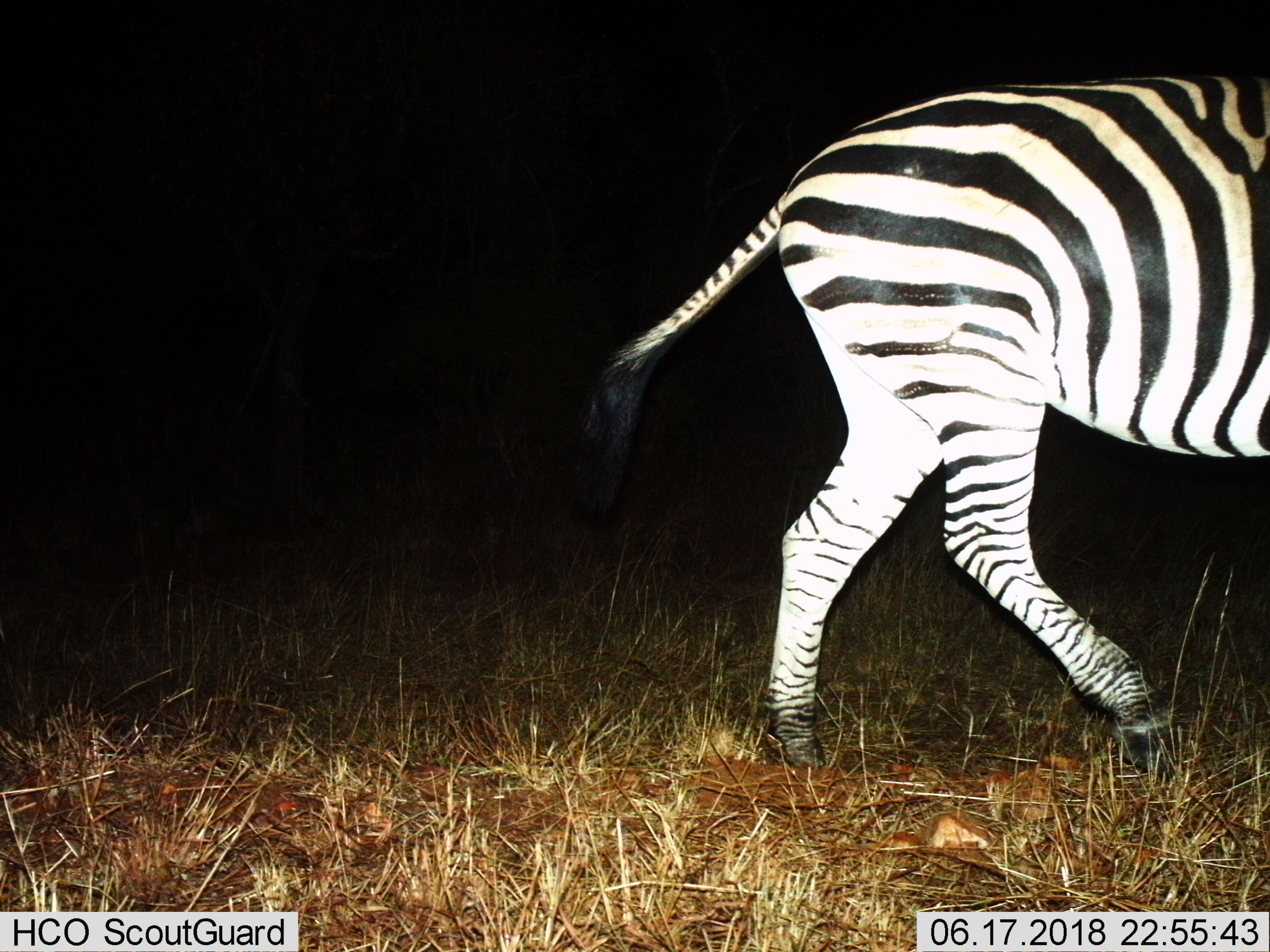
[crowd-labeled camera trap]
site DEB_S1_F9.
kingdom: Animalia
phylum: Chordata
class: Mammalia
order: Perissodactyla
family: Equidae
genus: Equus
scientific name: Equus quagga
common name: plains zebra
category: zebraplains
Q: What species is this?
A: Zebraplains (plains zebra) (Equus quagga).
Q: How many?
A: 1.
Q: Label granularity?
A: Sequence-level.